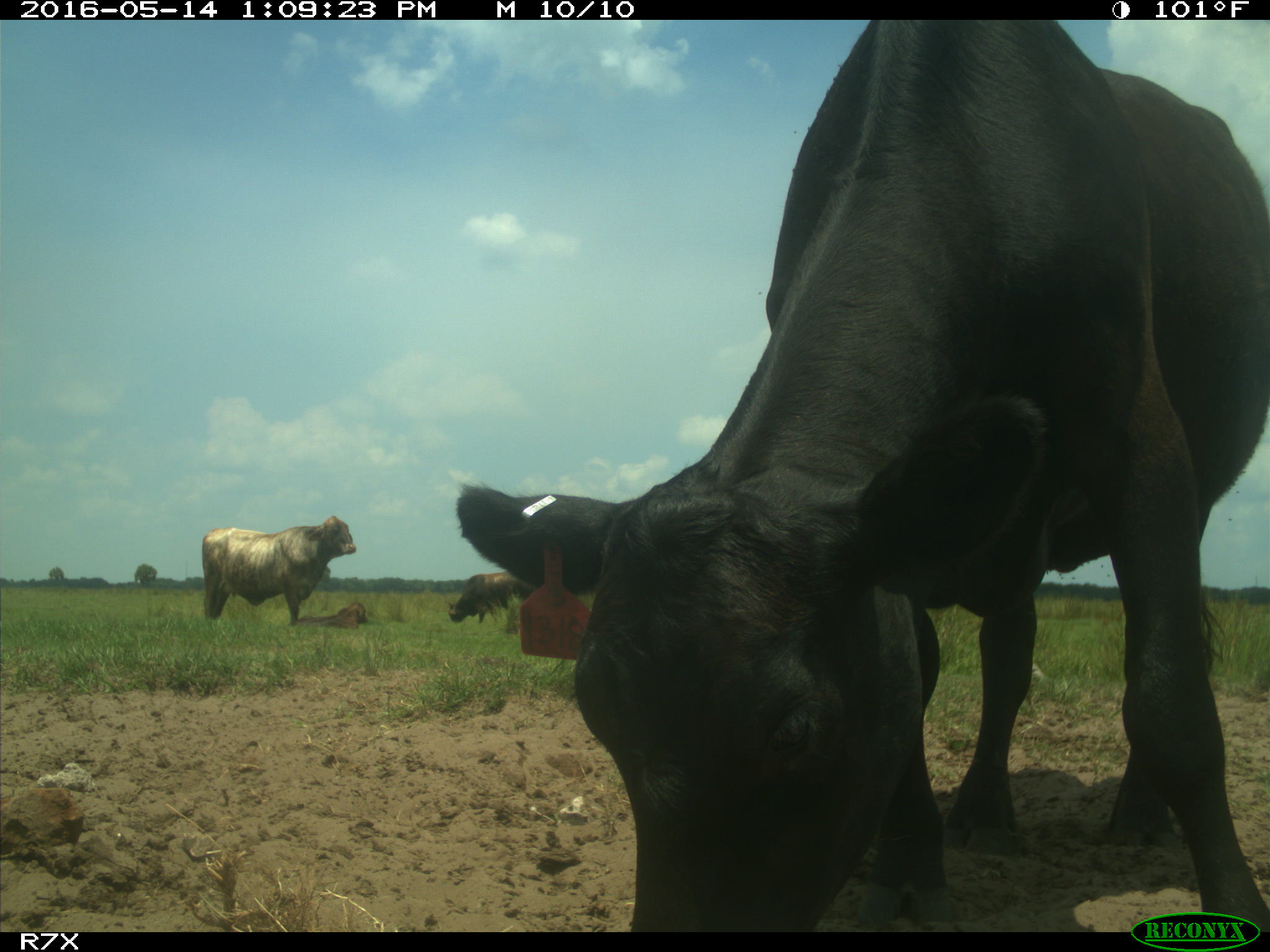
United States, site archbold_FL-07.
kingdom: Animalia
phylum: Chordata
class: Mammalia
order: Artiodactyla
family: Bovidae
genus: Bos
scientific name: Bos taurus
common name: domestic cow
Bos taurus (domestic cow).